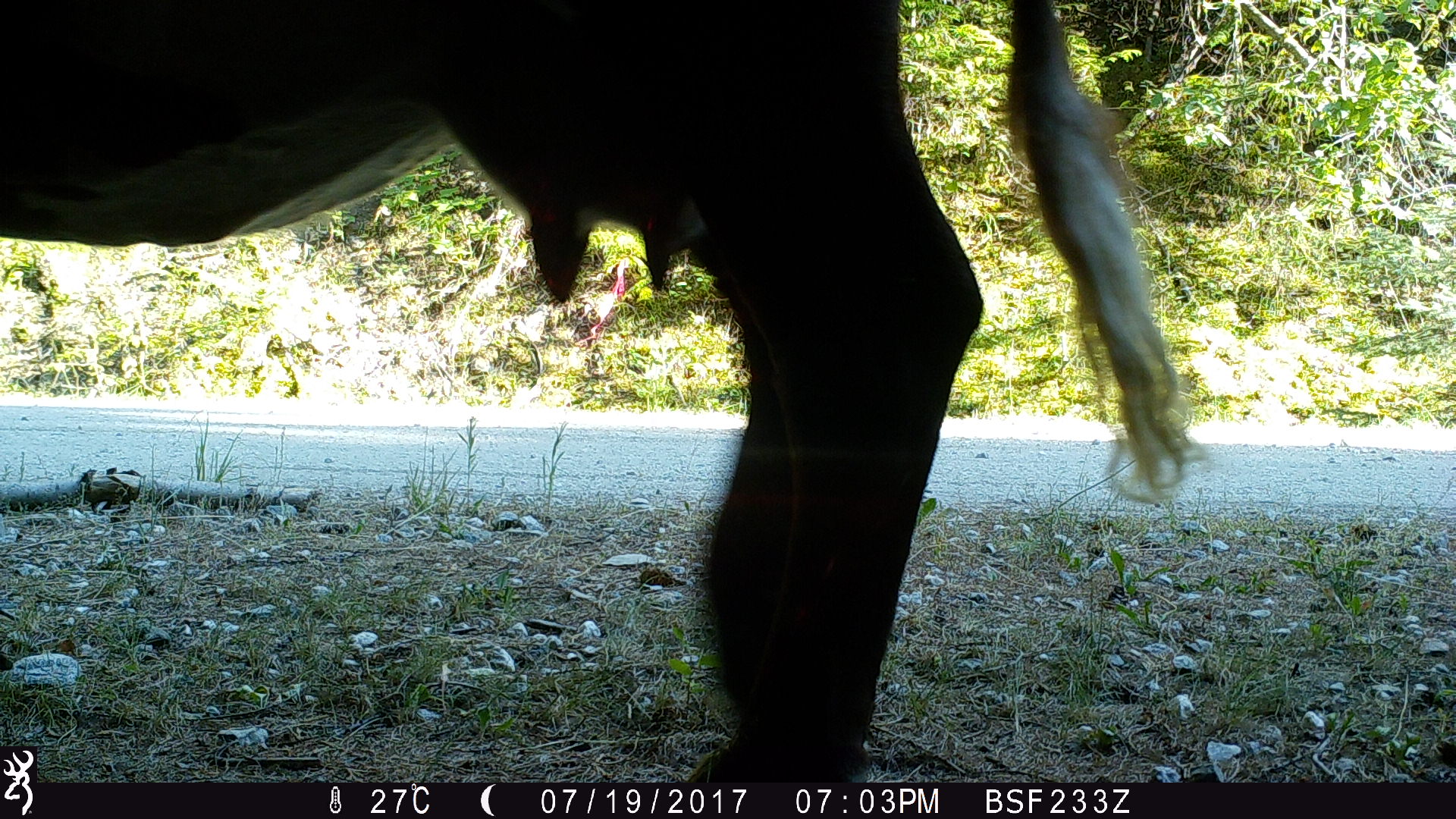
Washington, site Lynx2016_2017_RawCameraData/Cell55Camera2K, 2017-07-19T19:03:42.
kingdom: Animalia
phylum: Chordata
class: Mammalia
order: Artiodactyla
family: Bovidae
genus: Bos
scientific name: Bos taurus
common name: domestic cattle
Domestic cattle (Bos taurus). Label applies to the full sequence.